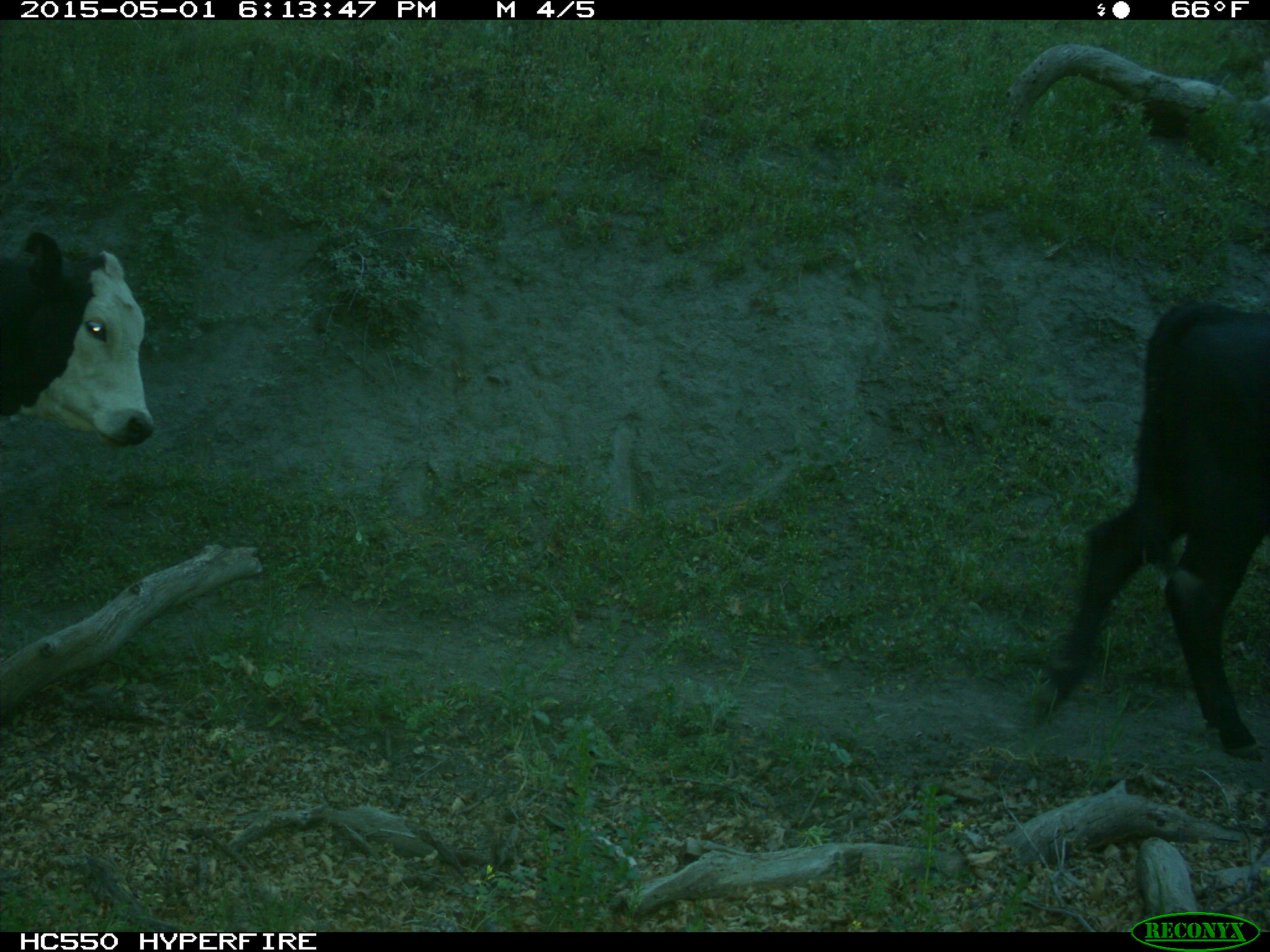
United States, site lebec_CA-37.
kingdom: Animalia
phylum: Chordata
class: Mammalia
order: Artiodactyla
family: Bovidae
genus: Bos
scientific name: Bos taurus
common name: domestic cow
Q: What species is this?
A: Bos taurus (domestic cow).